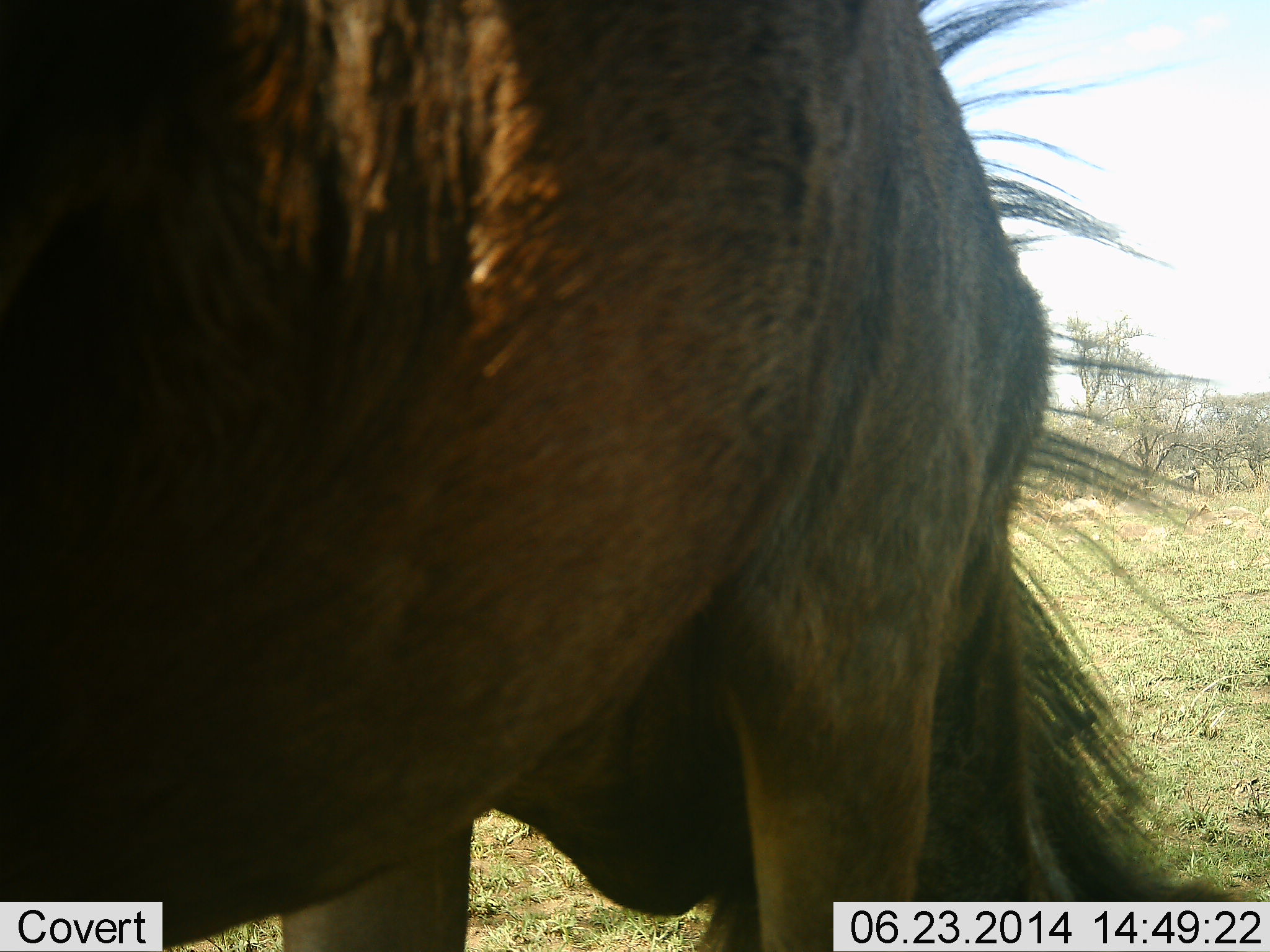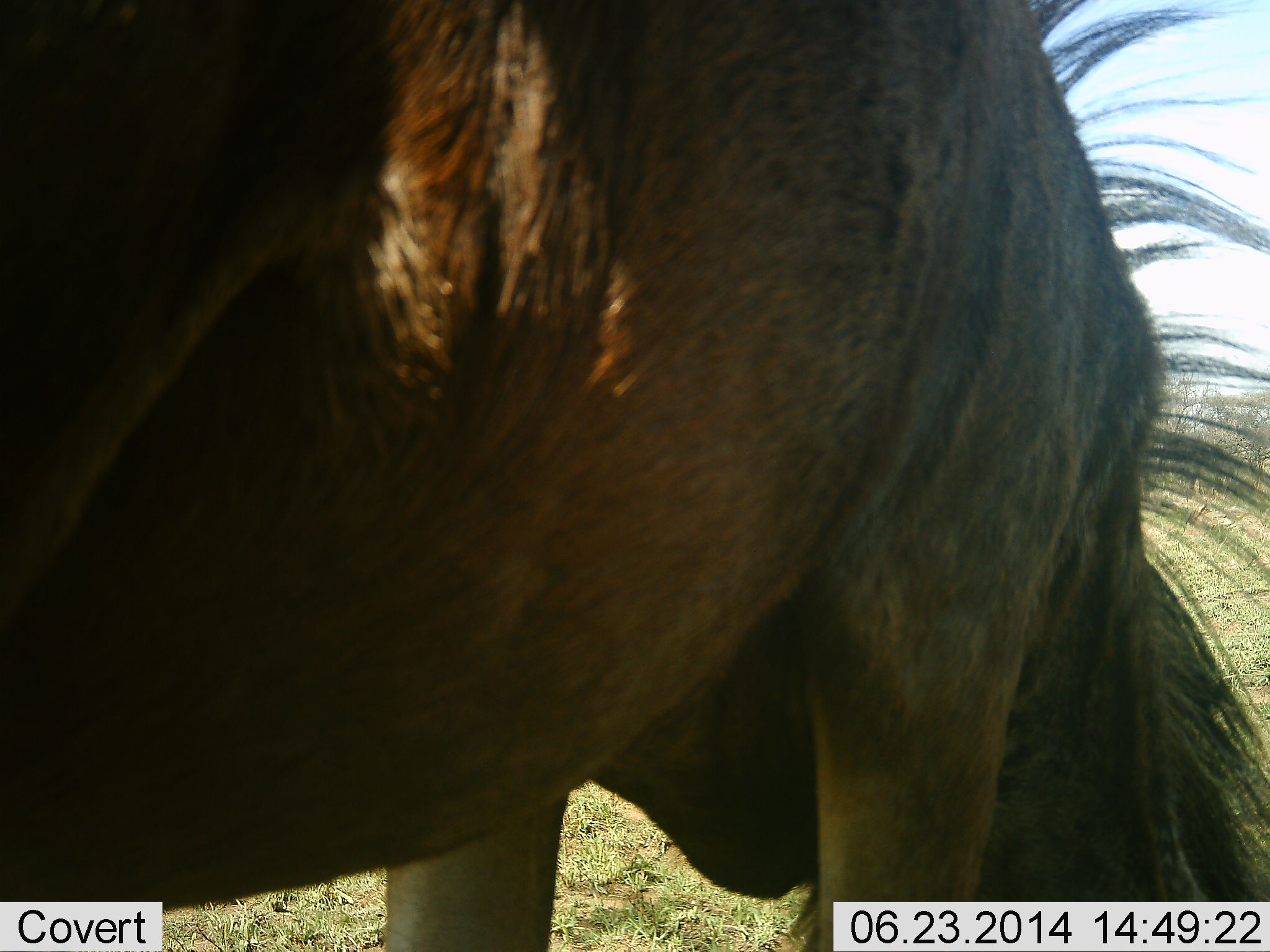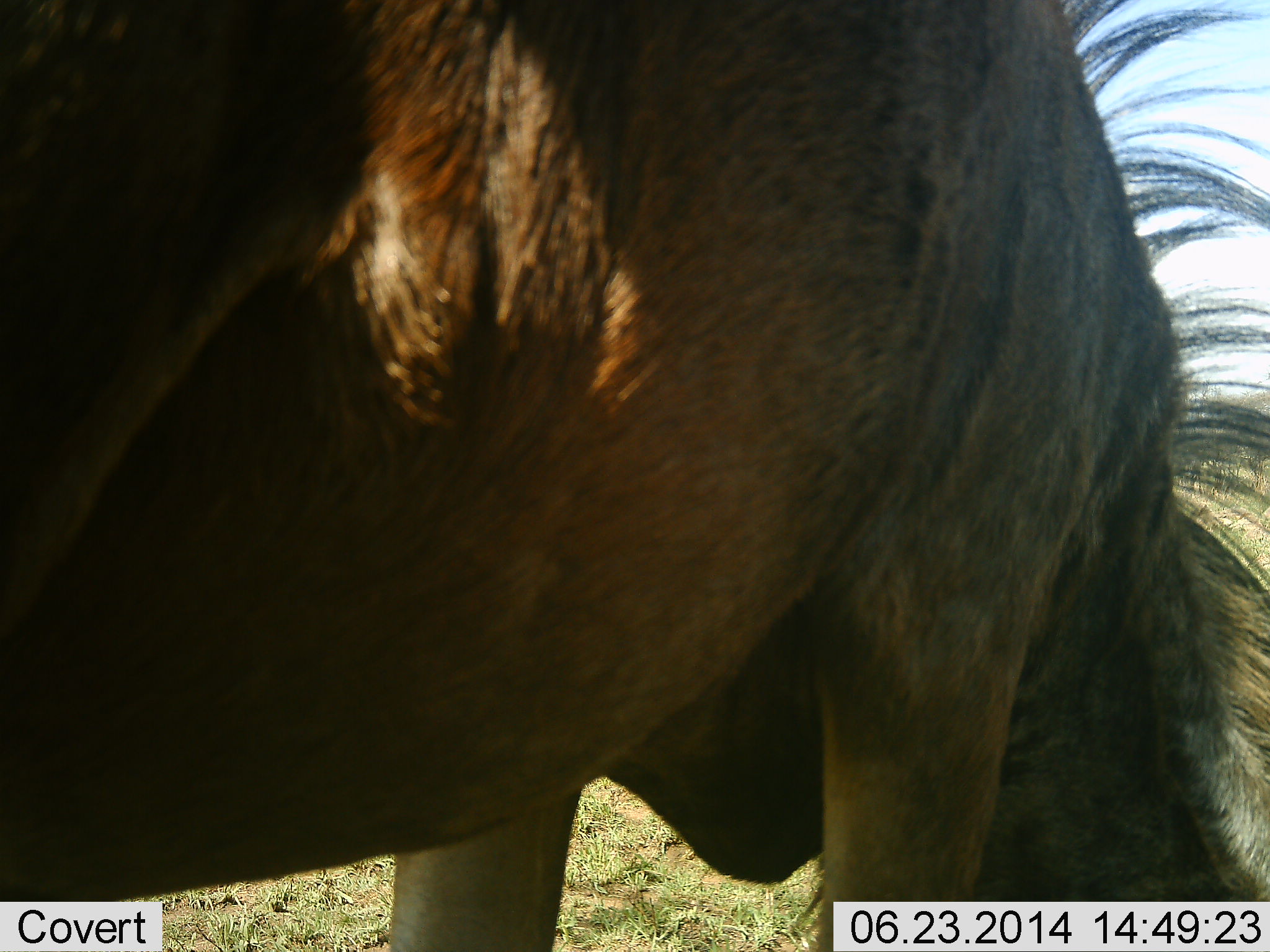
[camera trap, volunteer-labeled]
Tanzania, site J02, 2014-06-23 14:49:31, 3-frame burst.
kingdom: Animalia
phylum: Chordata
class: Mammalia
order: Artiodactyla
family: Bovidae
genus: Connochaetes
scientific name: Connochaetes taurinus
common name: blue wildebeest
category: wildebeest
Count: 1.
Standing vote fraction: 30%.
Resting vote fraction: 0%.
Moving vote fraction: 0%.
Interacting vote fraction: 0%.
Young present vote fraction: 0%.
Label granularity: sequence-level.